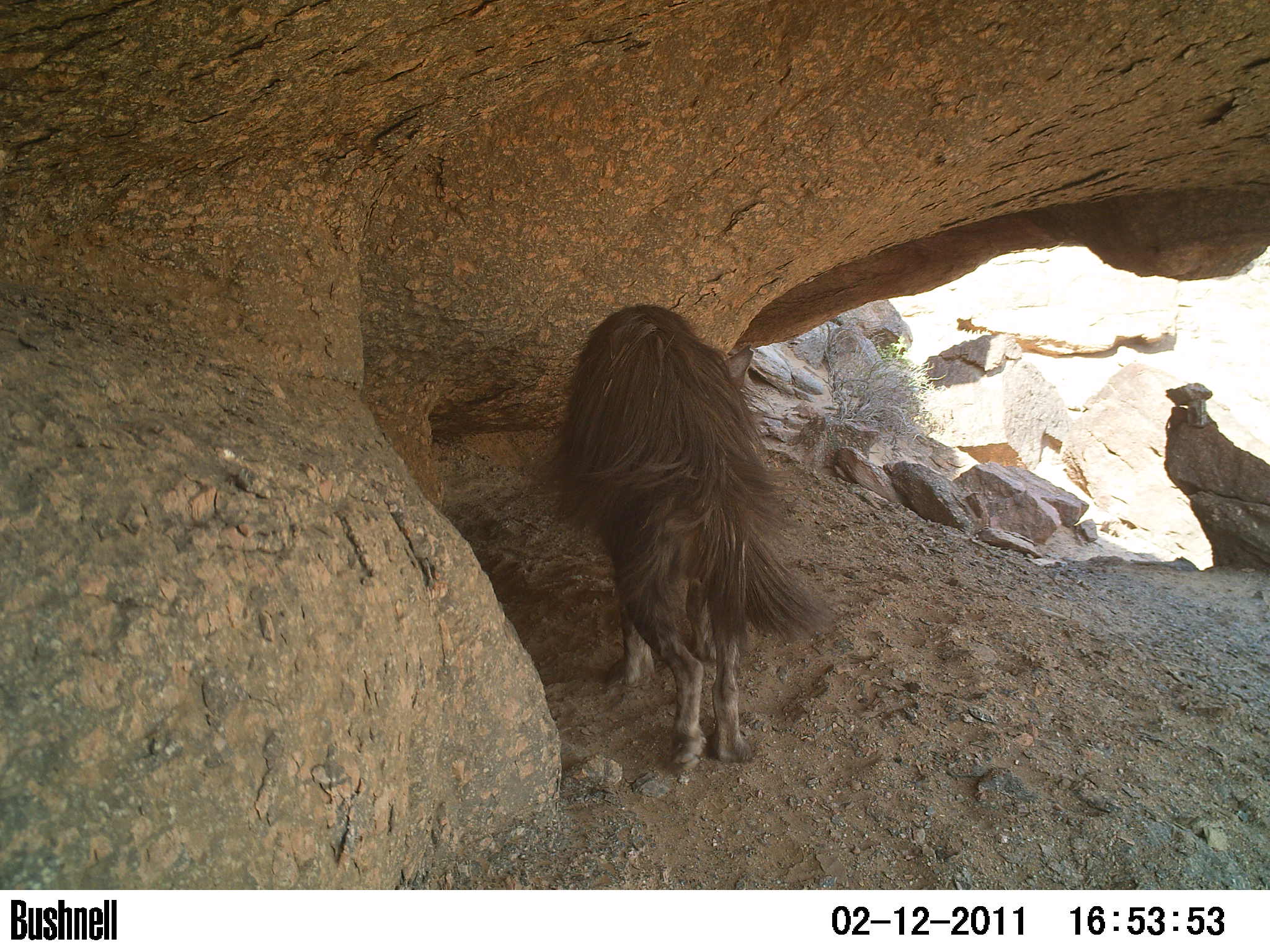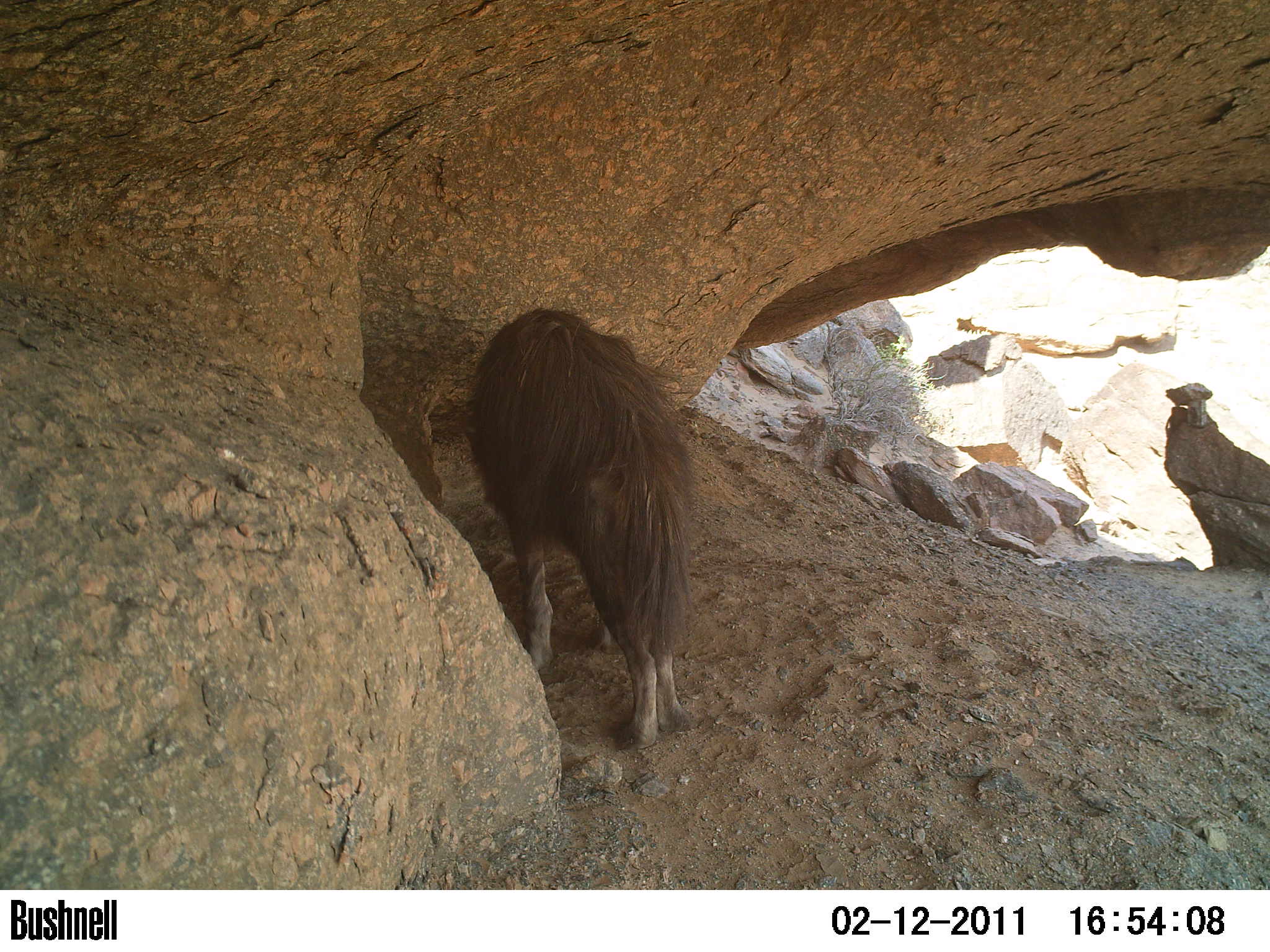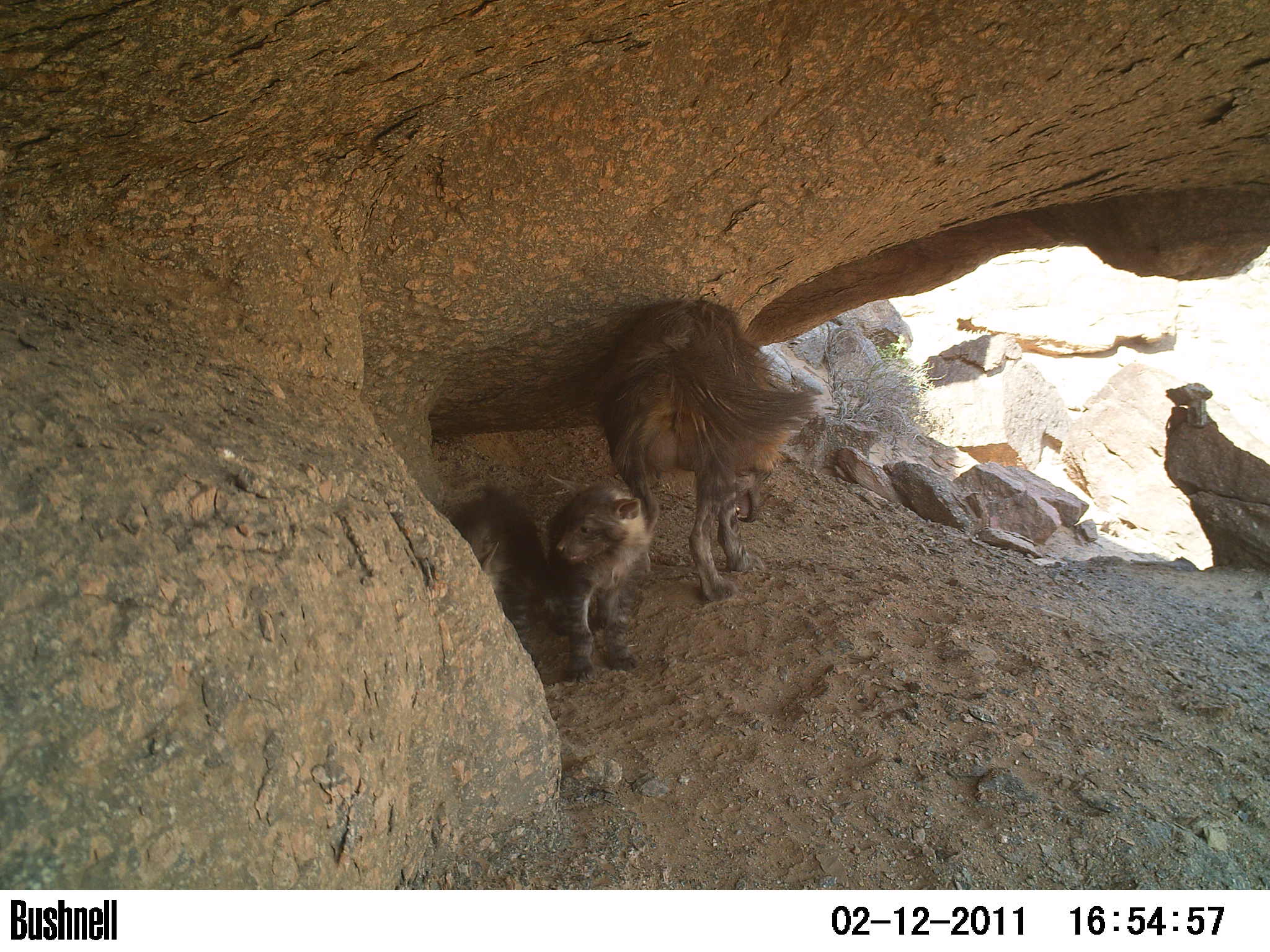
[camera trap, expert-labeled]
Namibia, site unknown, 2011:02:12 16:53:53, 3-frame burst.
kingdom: Animalia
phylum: Chordata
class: Mammalia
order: Carnivora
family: Hyaenidae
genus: Parahyaena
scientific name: Parahyaena brunnea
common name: brown hyena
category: hyaena brunnea